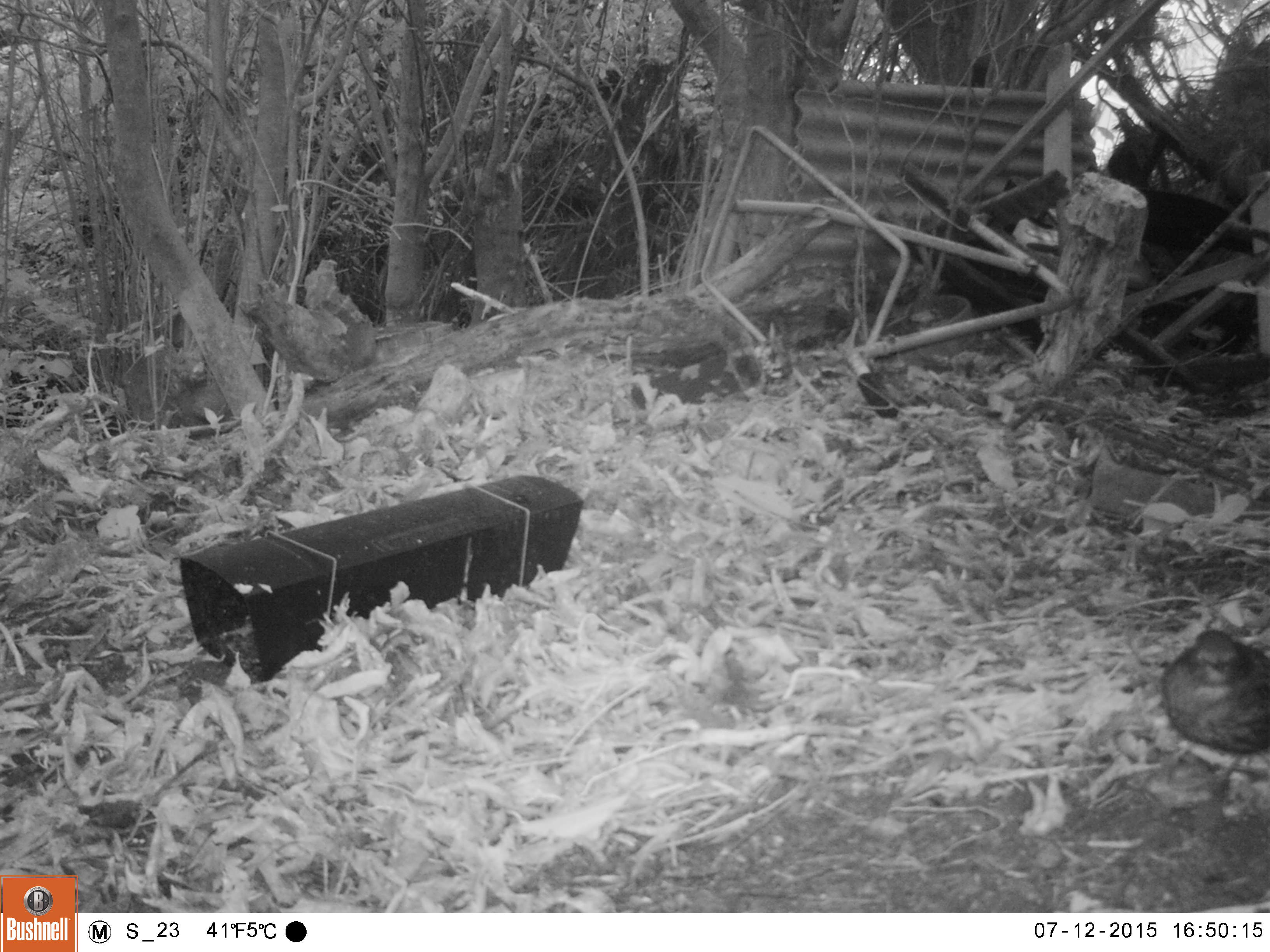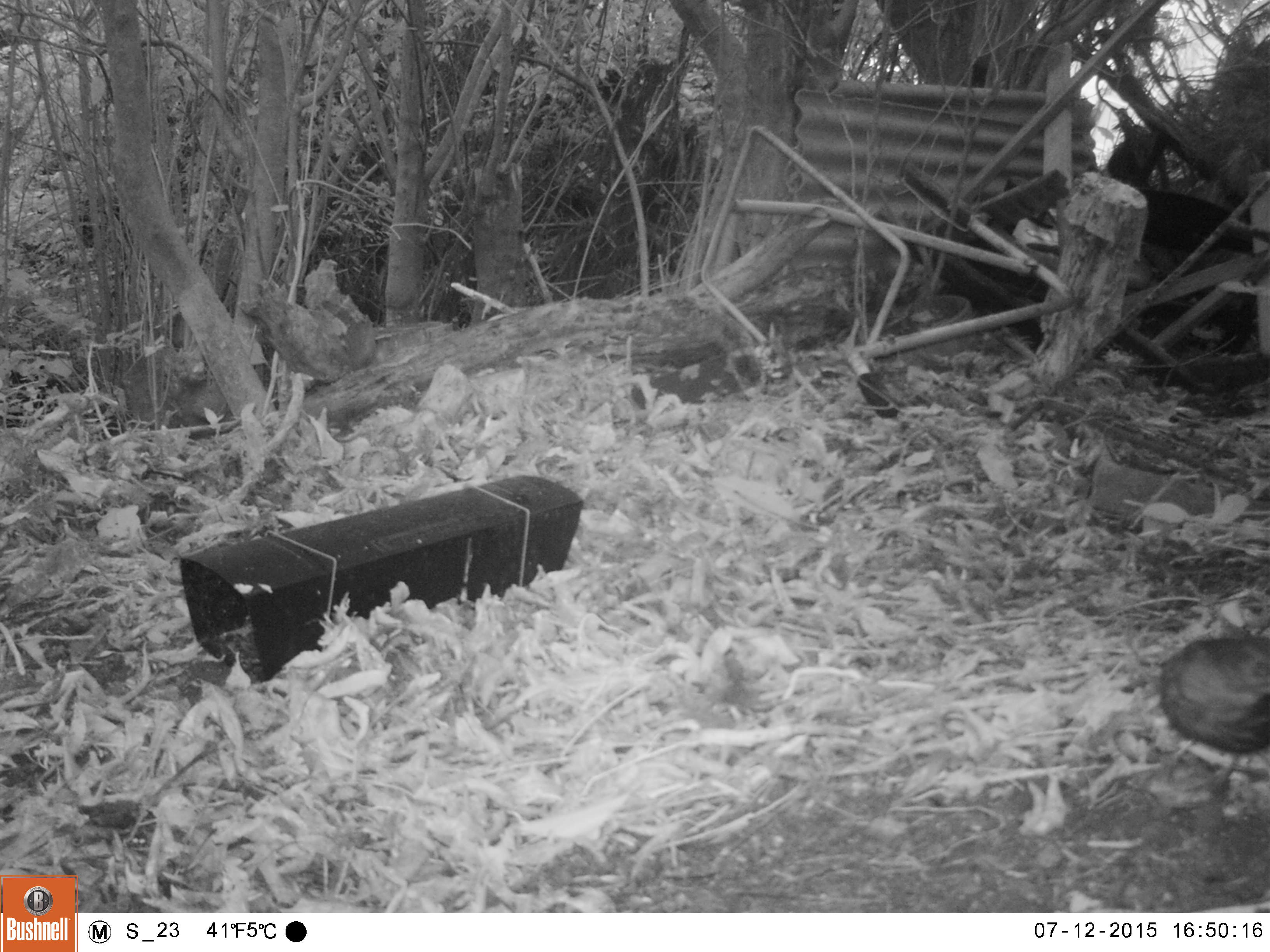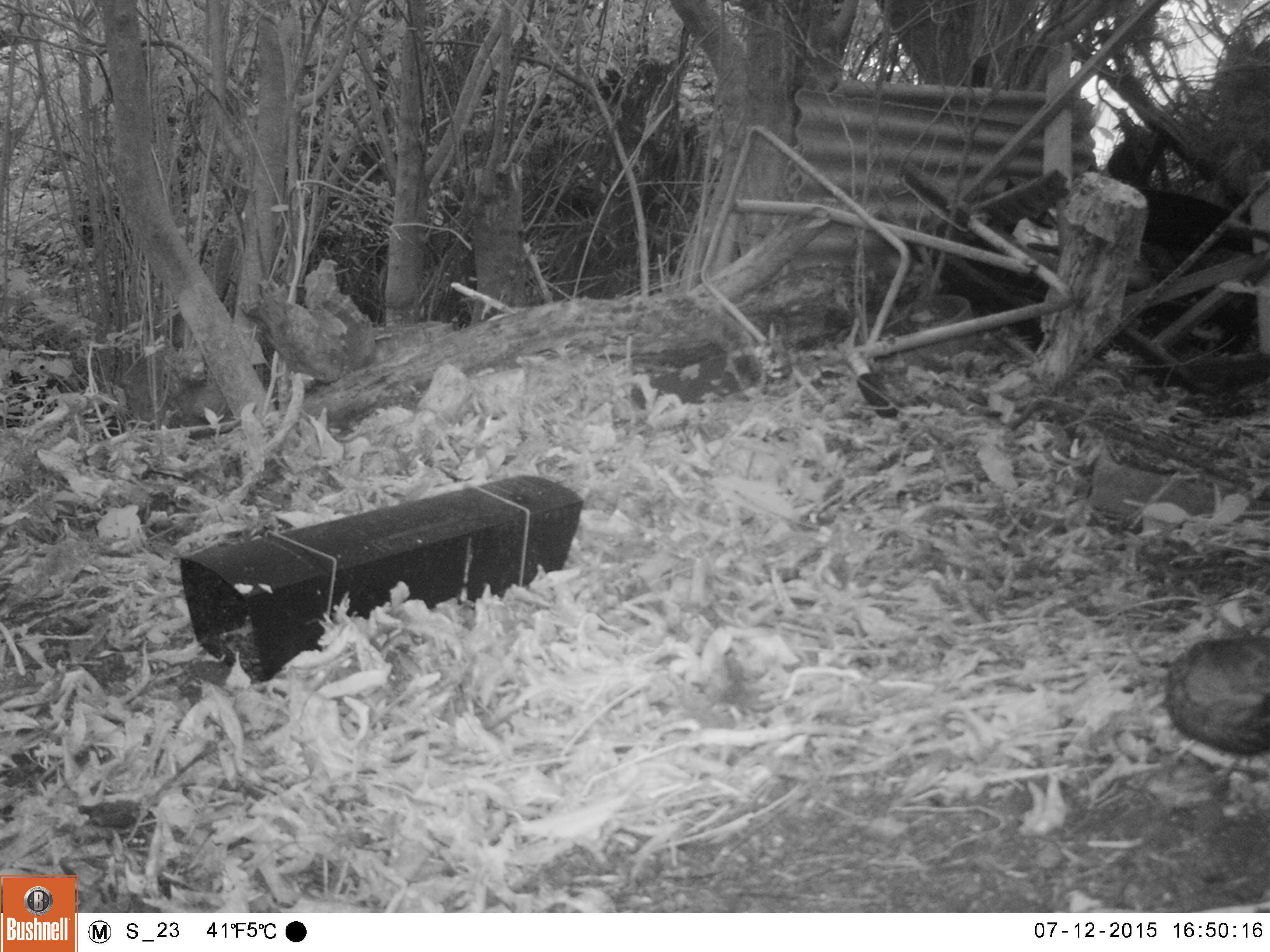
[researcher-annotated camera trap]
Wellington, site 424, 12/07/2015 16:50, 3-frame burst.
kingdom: Animalia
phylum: Chordata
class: Aves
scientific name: Aves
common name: bird